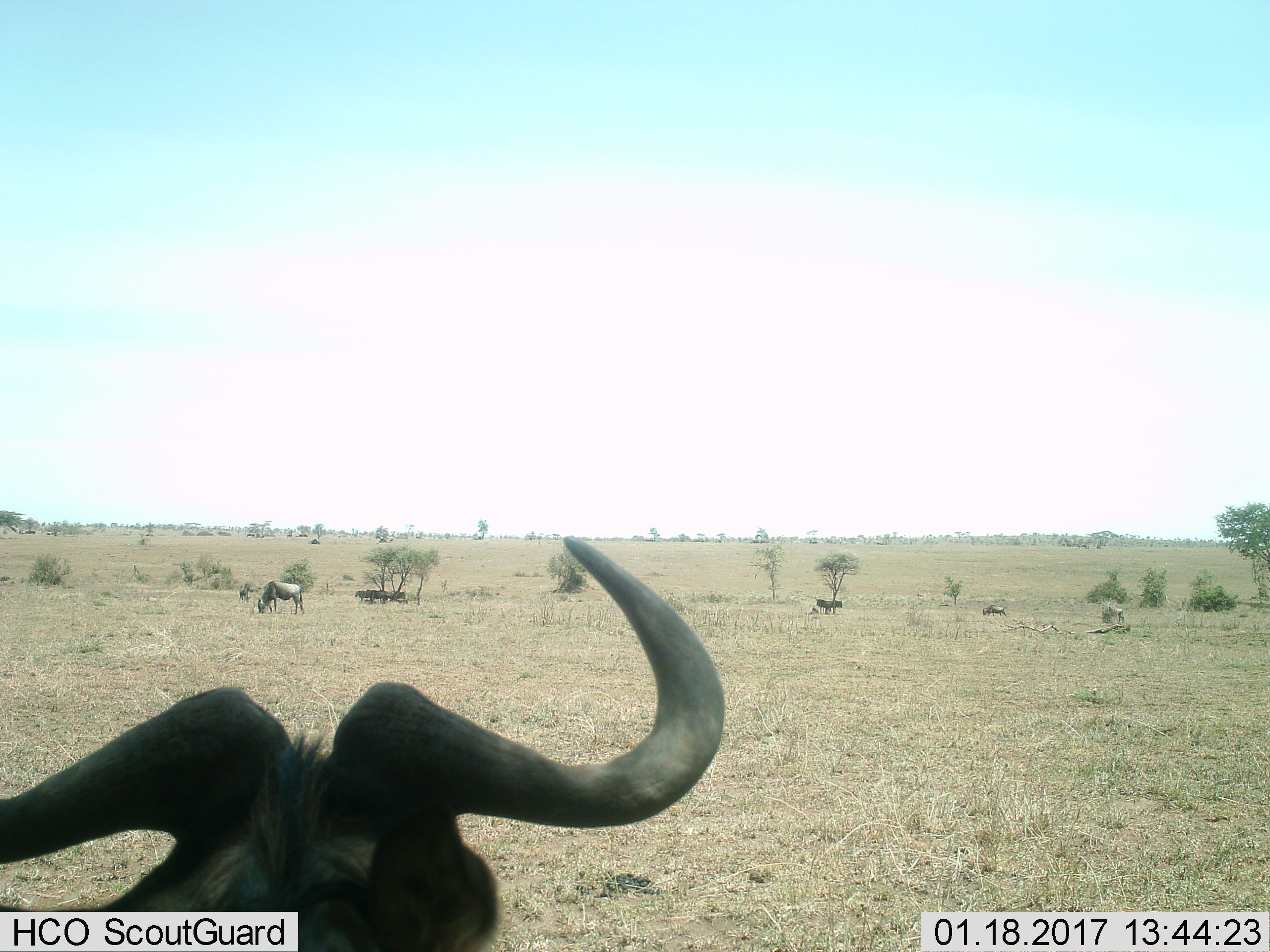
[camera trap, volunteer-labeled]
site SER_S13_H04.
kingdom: Animalia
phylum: Chordata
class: Mammalia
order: Artiodactyla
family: Bovidae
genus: Connochaetes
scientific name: Connochaetes taurinus taurinus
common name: blue wildebeest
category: wildebeestblue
Wildebeestblue (blue wildebeest) (Connochaetes taurinus taurinus), count 7. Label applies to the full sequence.